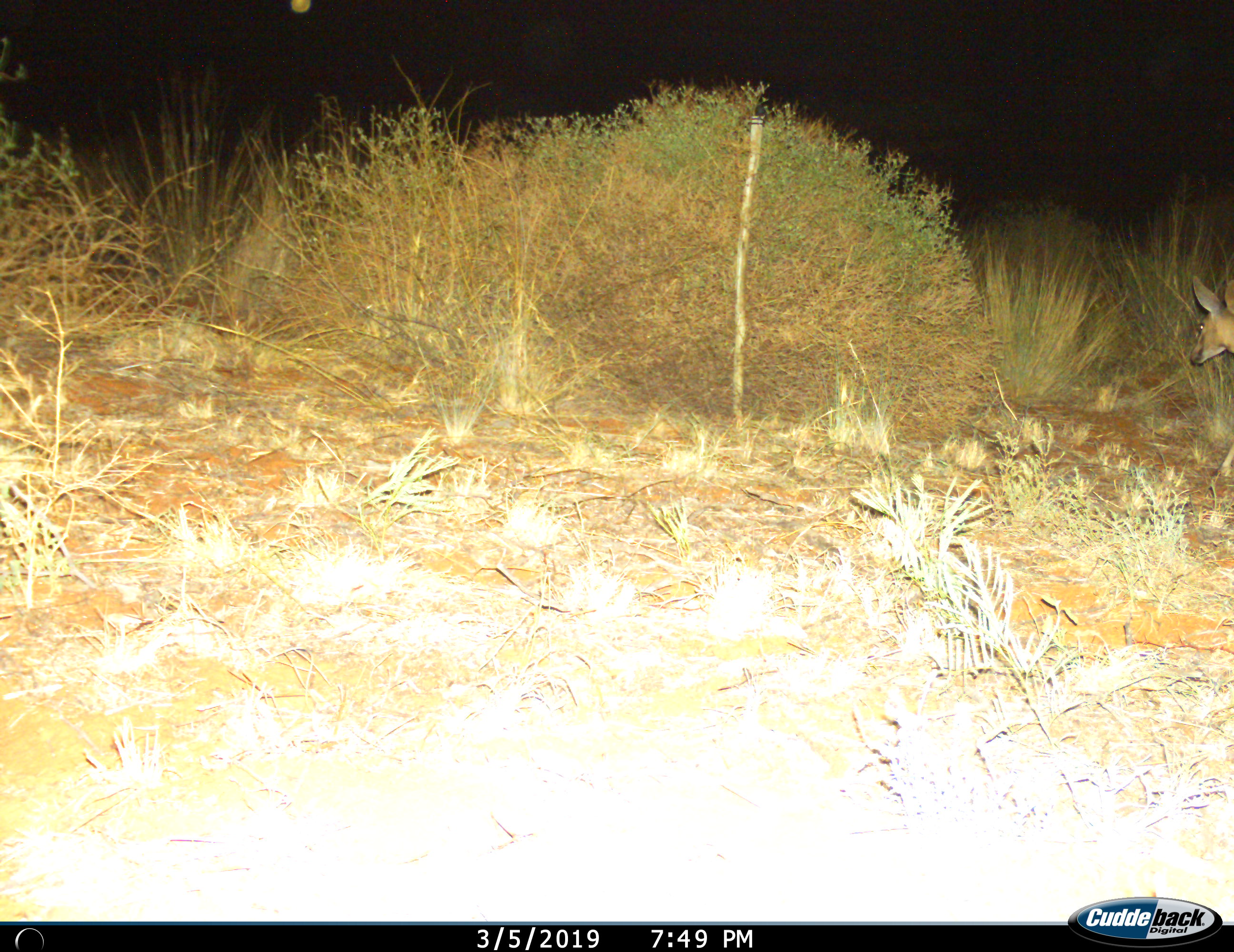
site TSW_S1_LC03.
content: unidentified animal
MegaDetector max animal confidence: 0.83